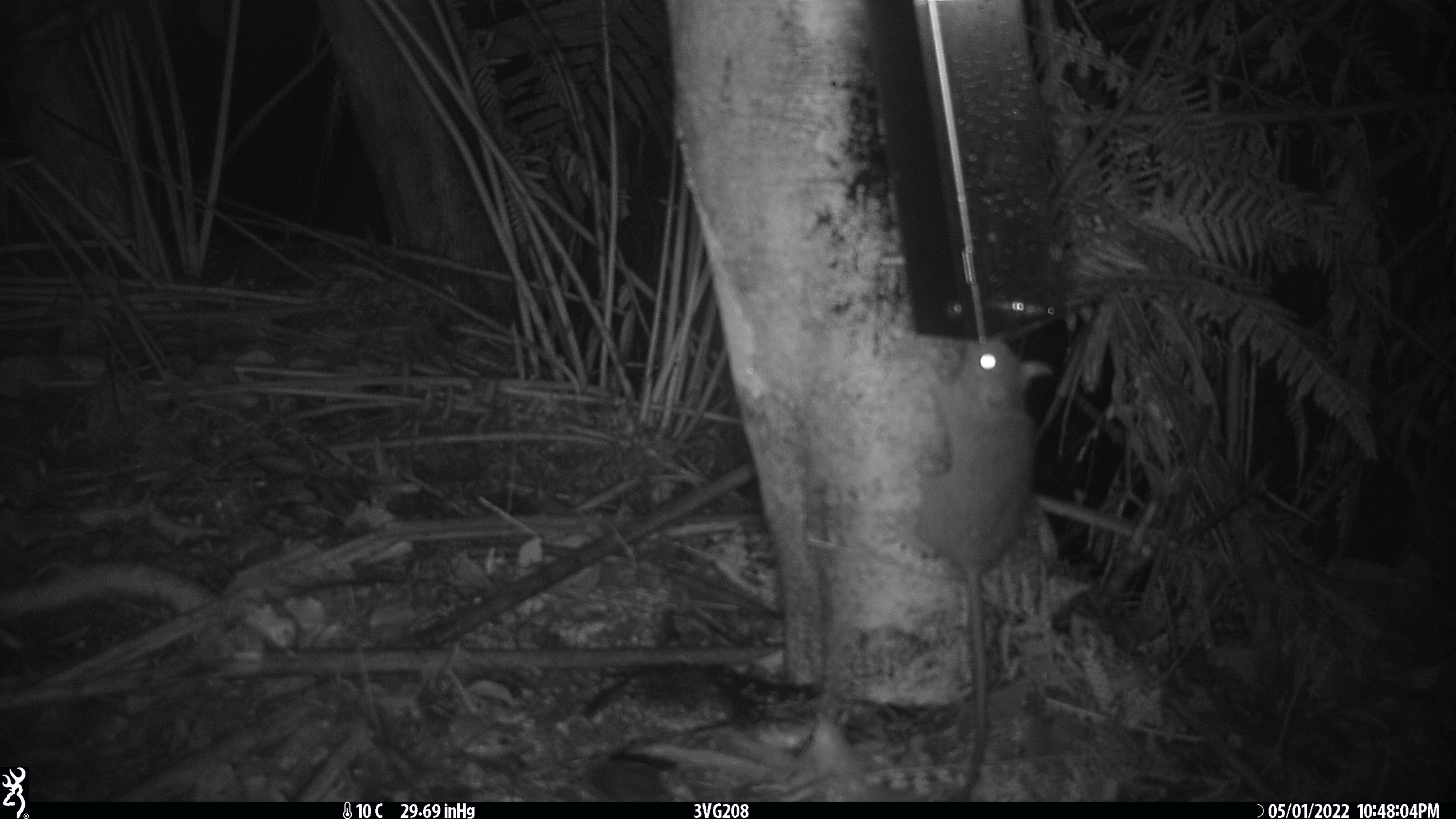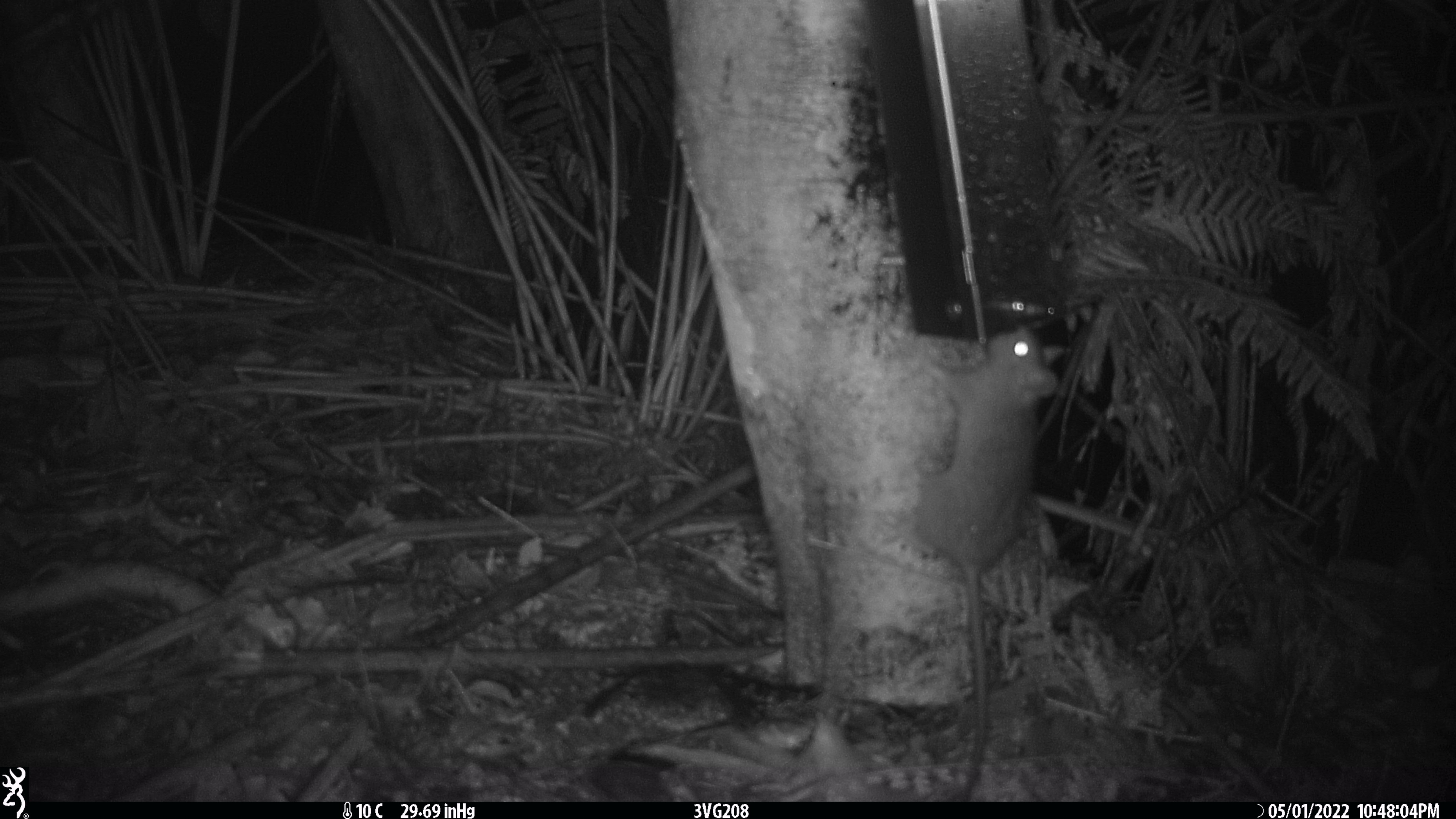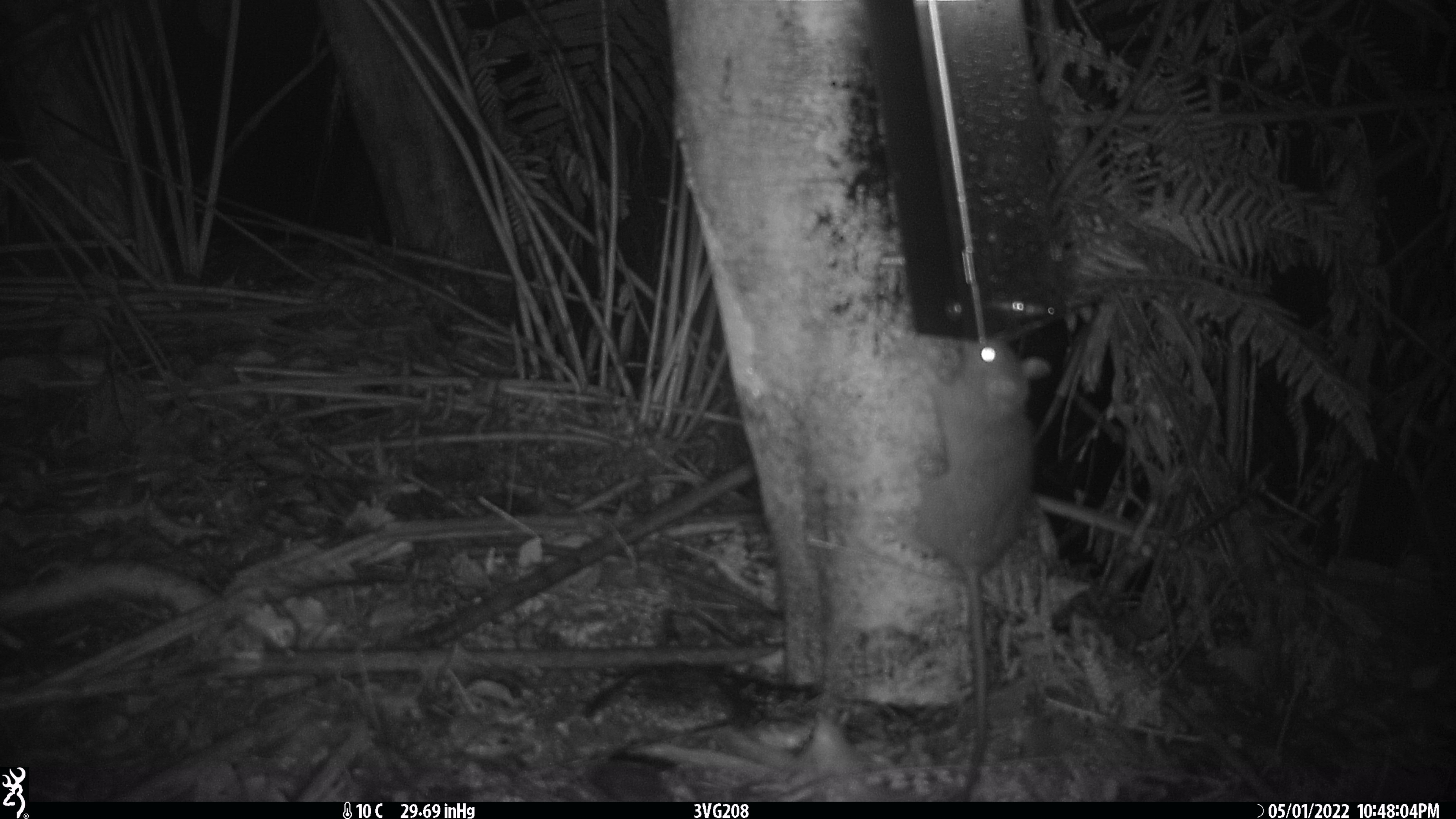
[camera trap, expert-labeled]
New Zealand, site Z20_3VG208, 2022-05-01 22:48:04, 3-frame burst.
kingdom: Animalia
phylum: Chordata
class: Mammalia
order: Rodentia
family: Muridae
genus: Rattus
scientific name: Rattus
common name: rat